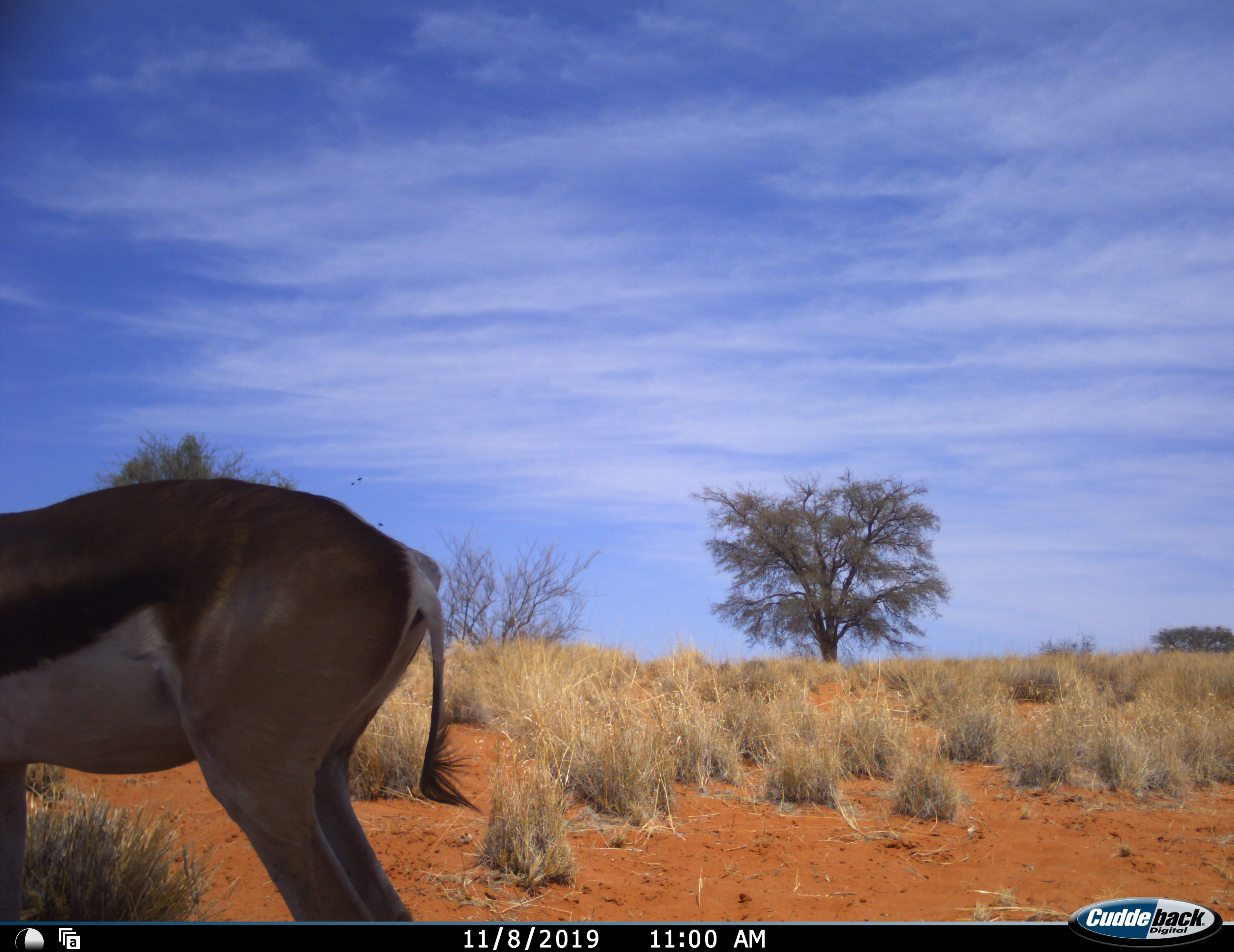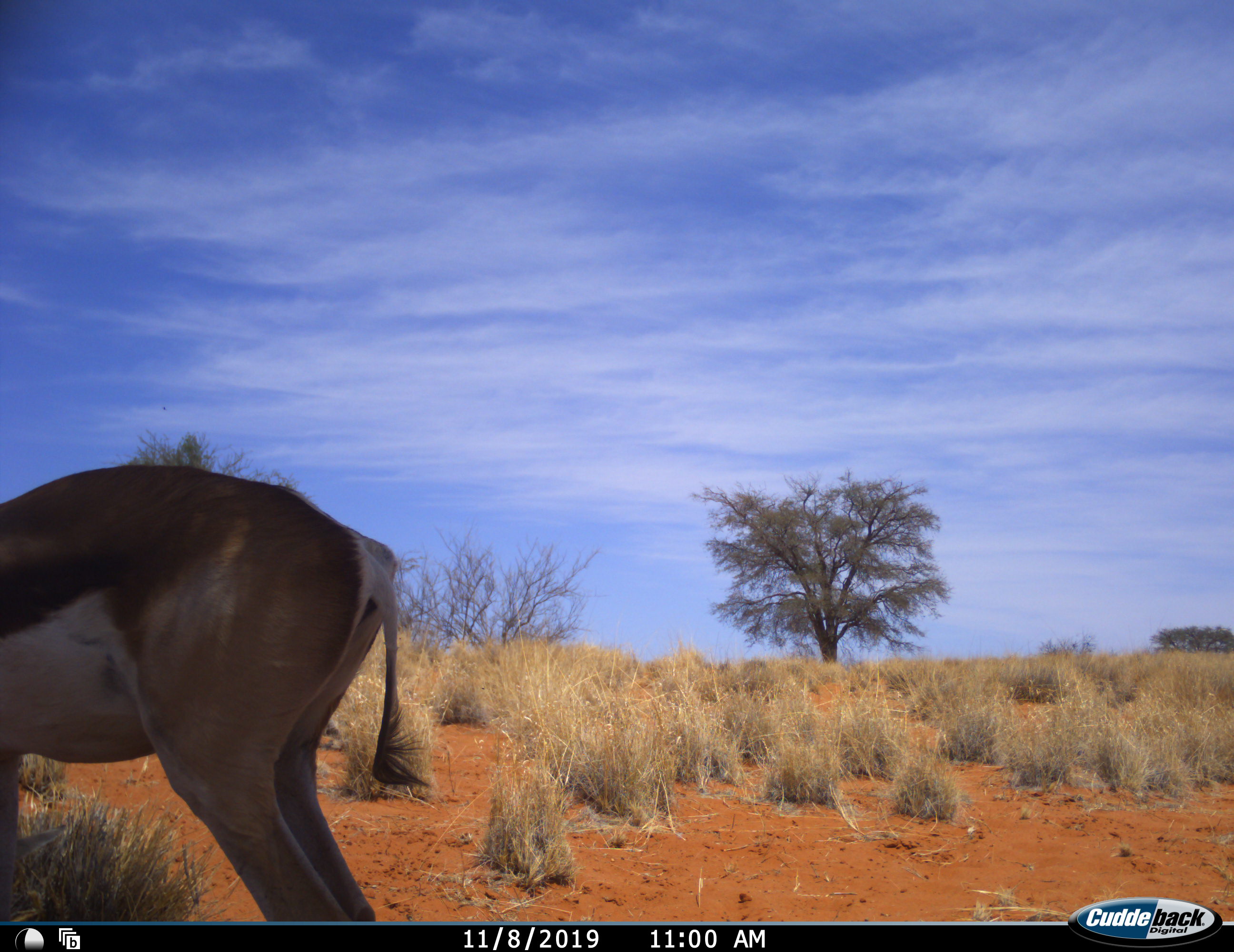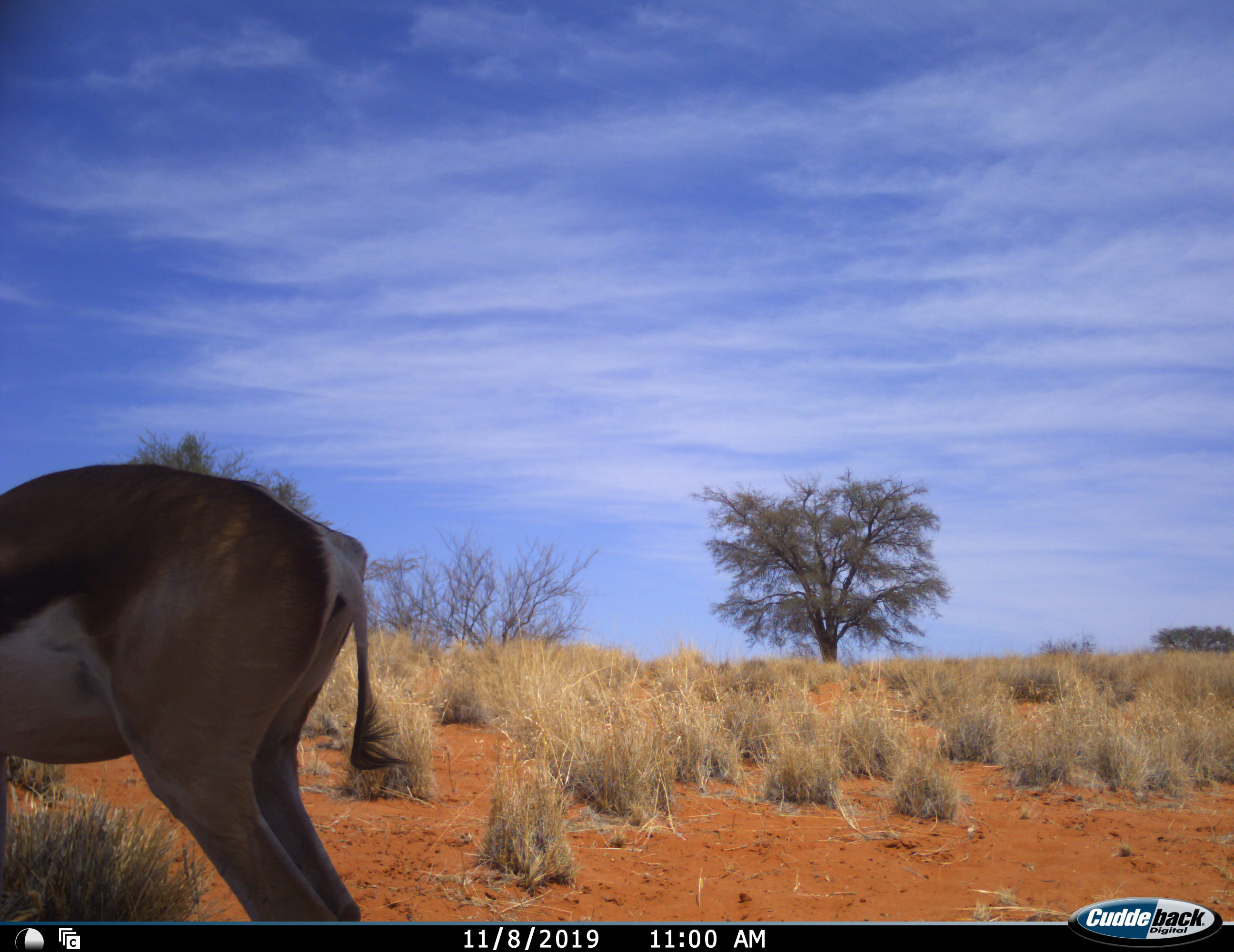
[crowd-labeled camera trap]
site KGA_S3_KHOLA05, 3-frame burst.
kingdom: Animalia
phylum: Chordata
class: Mammalia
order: Artiodactyla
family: Bovidae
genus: Antidorcas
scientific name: Antidorcas marsupialis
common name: springbok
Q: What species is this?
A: Springbok (Antidorcas marsupialis).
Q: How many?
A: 1.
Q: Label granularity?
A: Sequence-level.